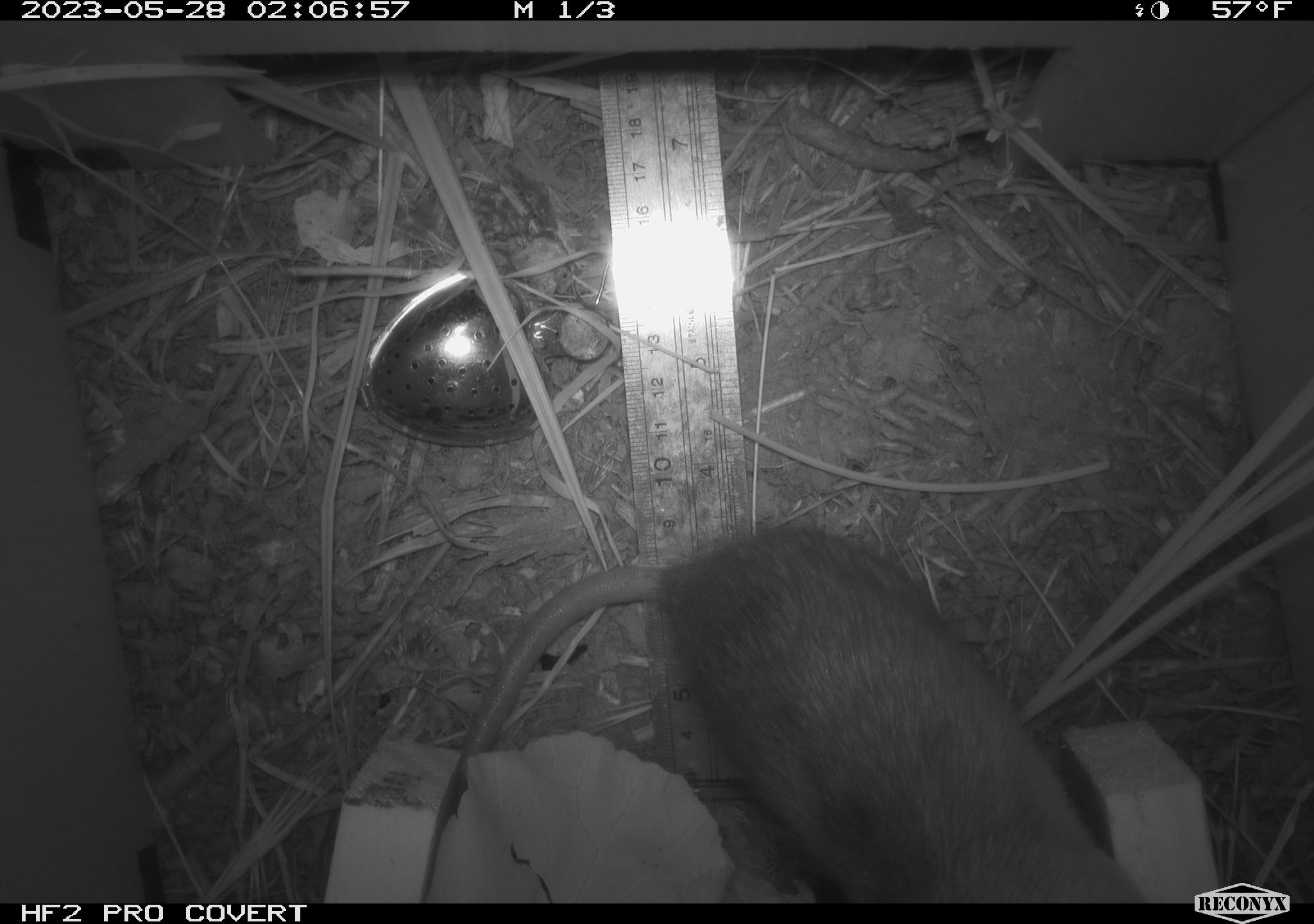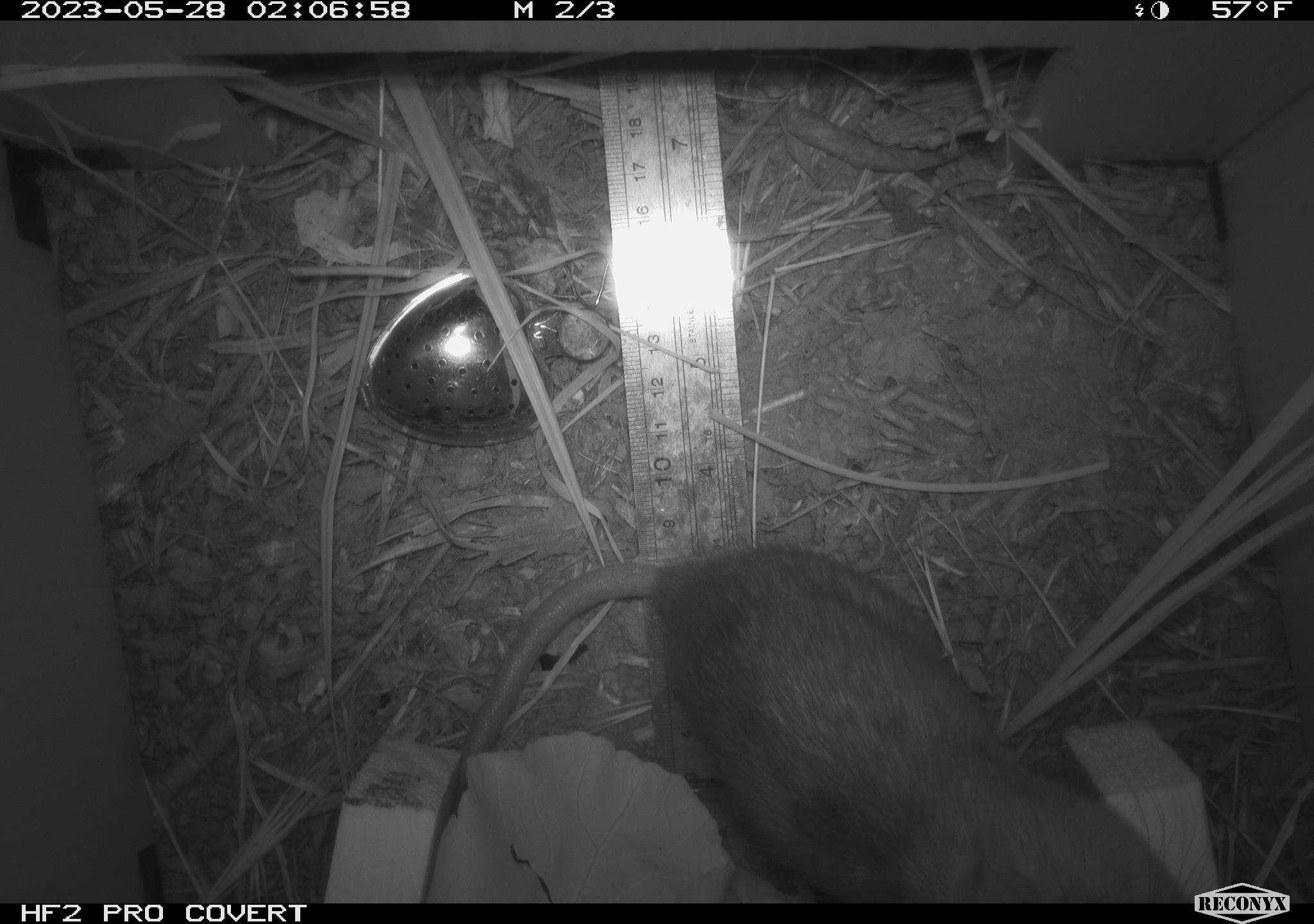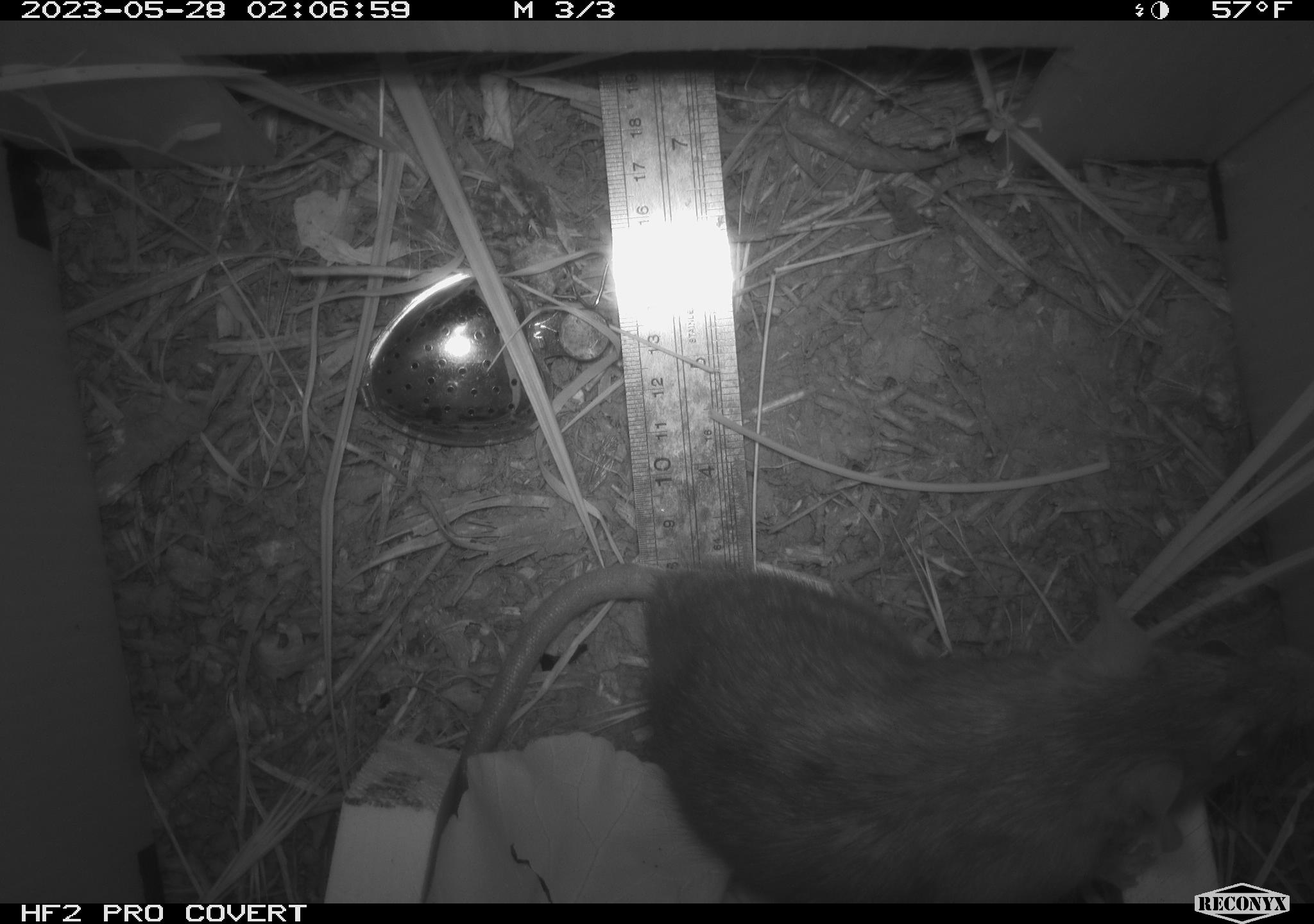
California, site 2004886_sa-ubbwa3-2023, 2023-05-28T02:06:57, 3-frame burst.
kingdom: Animalia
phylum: Chordata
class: Mammalia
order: Rodentia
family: Muridae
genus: Rattus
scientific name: Rattus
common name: rat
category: rattus species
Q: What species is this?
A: Rattus species (rat) (Rattus).